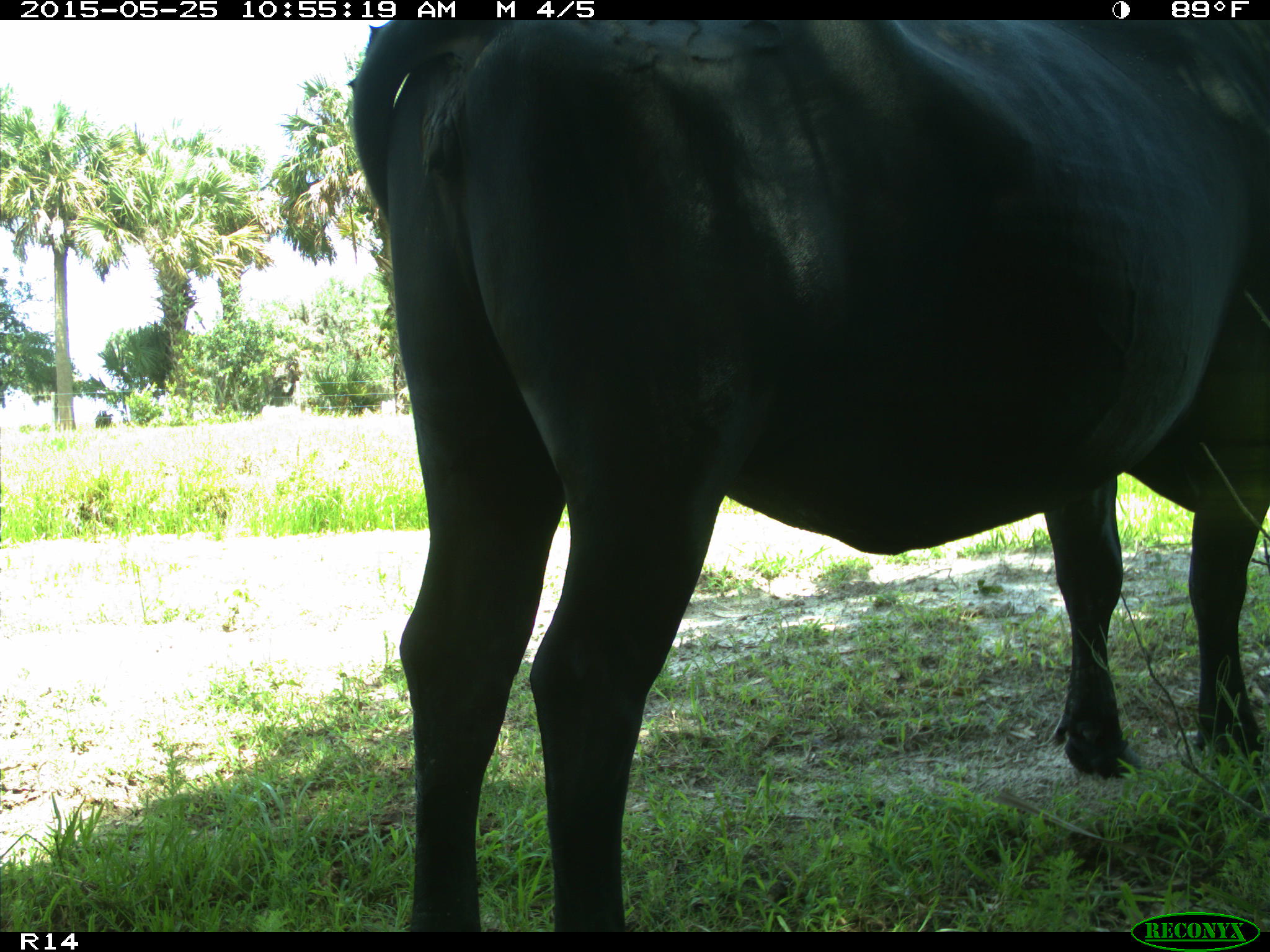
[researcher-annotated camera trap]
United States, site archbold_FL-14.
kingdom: Animalia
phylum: Chordata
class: Mammalia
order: Artiodactyla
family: Bovidae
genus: Bos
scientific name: Bos taurus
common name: domestic cow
Bos taurus (domestic cow).